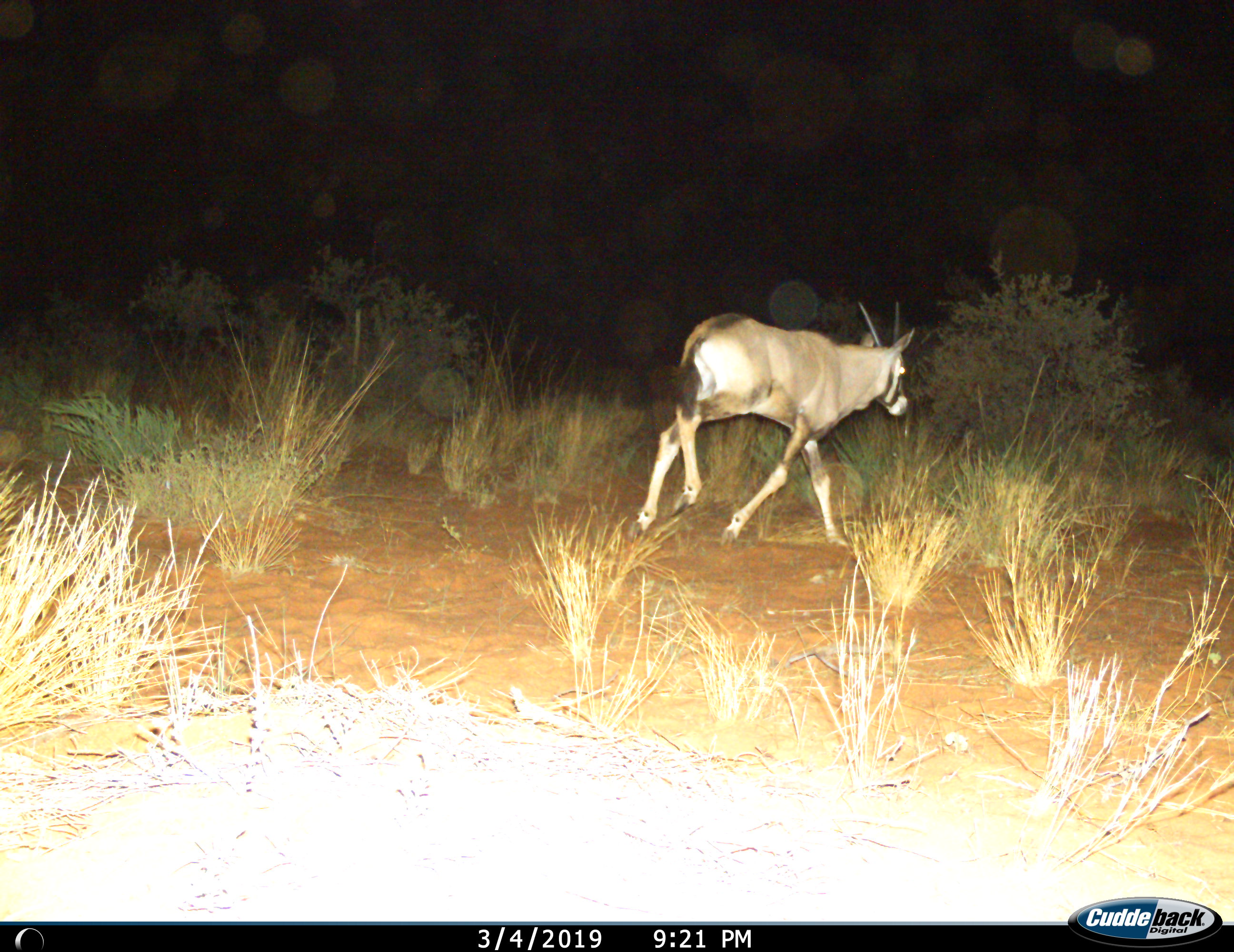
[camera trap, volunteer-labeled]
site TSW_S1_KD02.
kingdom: Animalia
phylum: Chordata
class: Mammalia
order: Artiodactyla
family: Bovidae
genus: Oryx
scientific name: Oryx gazella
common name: gemsbok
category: oryx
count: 1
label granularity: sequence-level